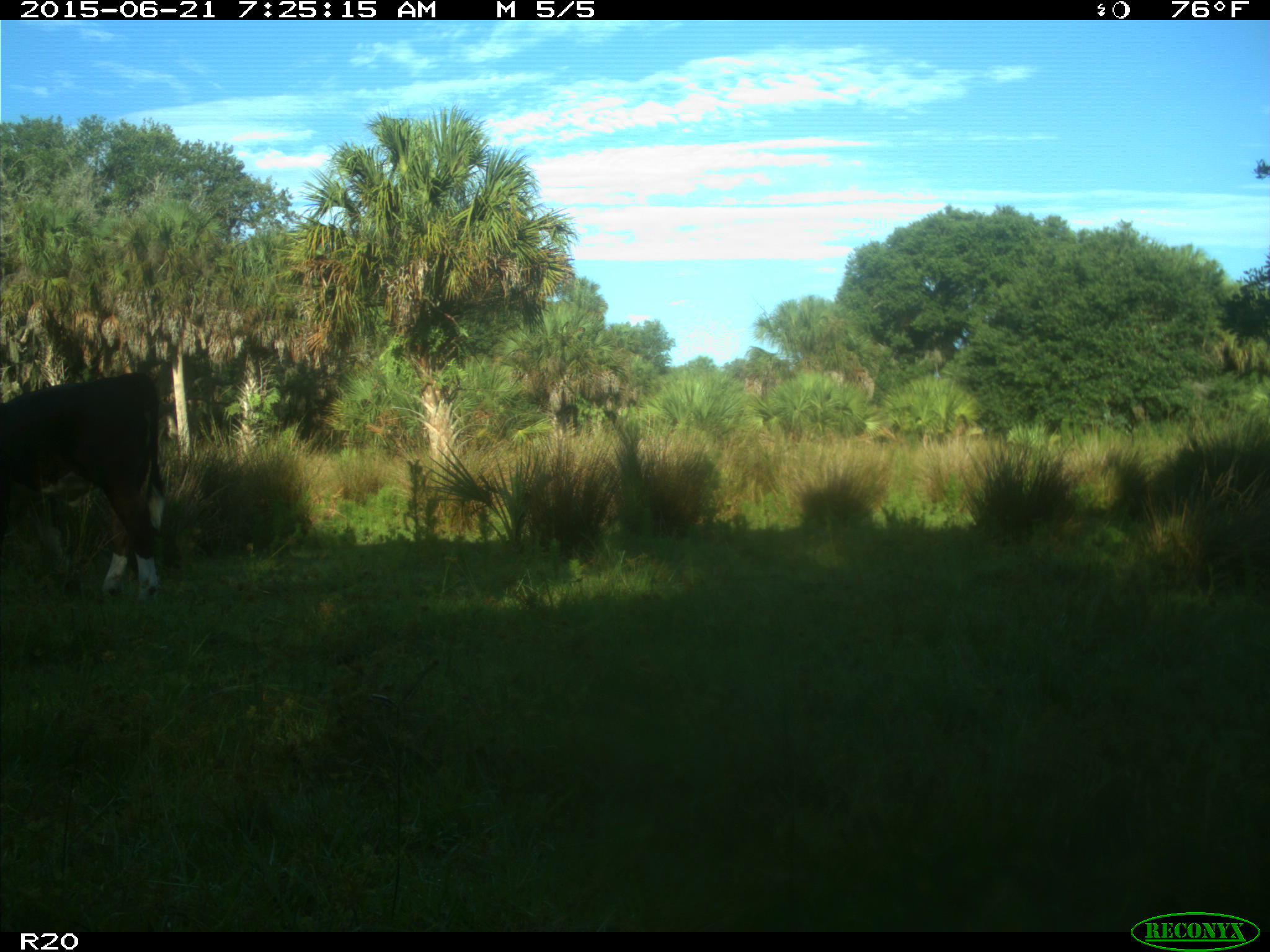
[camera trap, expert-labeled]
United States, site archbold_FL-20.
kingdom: Animalia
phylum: Chordata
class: Mammalia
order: Artiodactyla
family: Bovidae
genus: Bos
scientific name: Bos taurus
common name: domestic cow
Bos taurus (domestic cow).